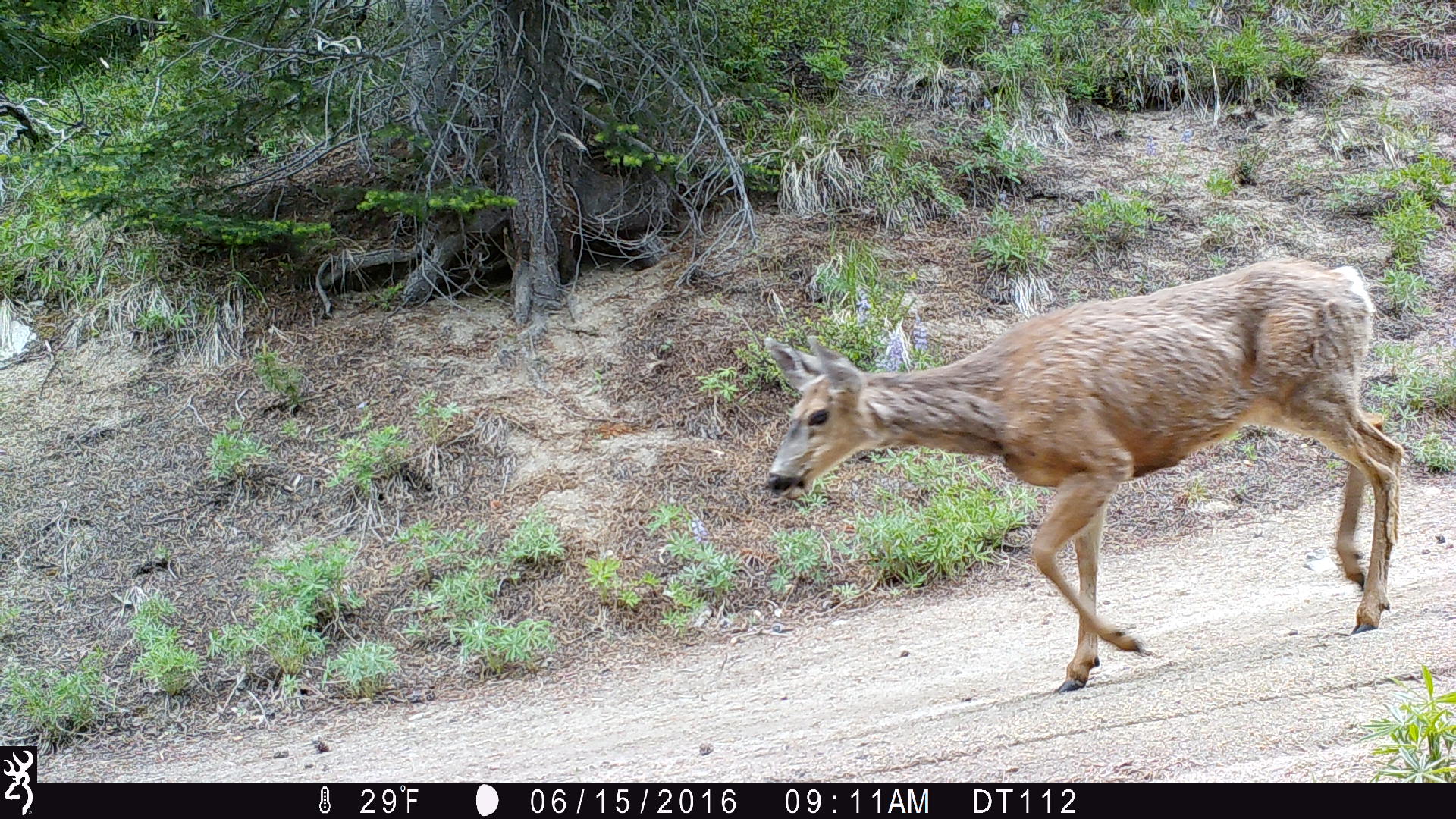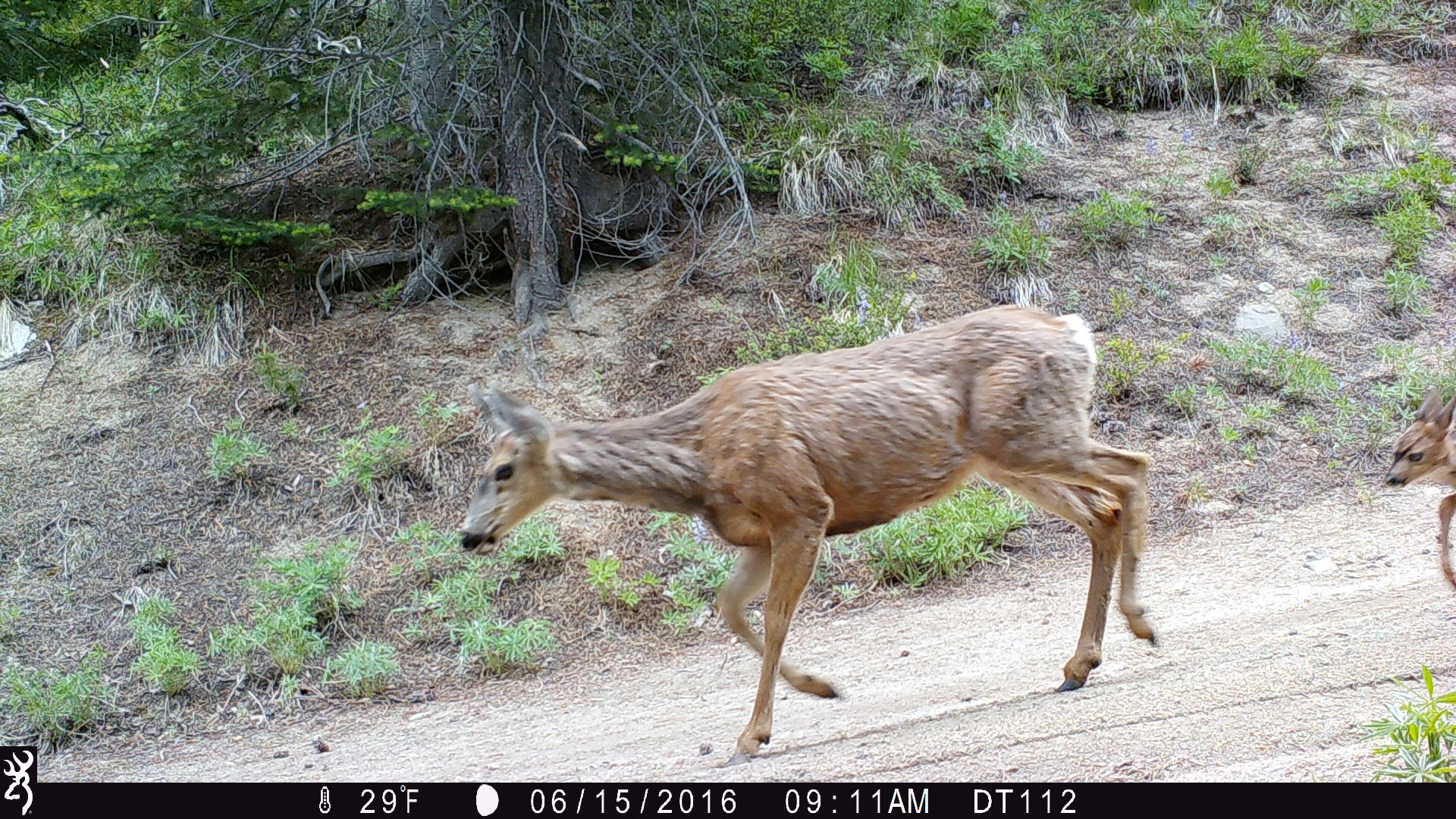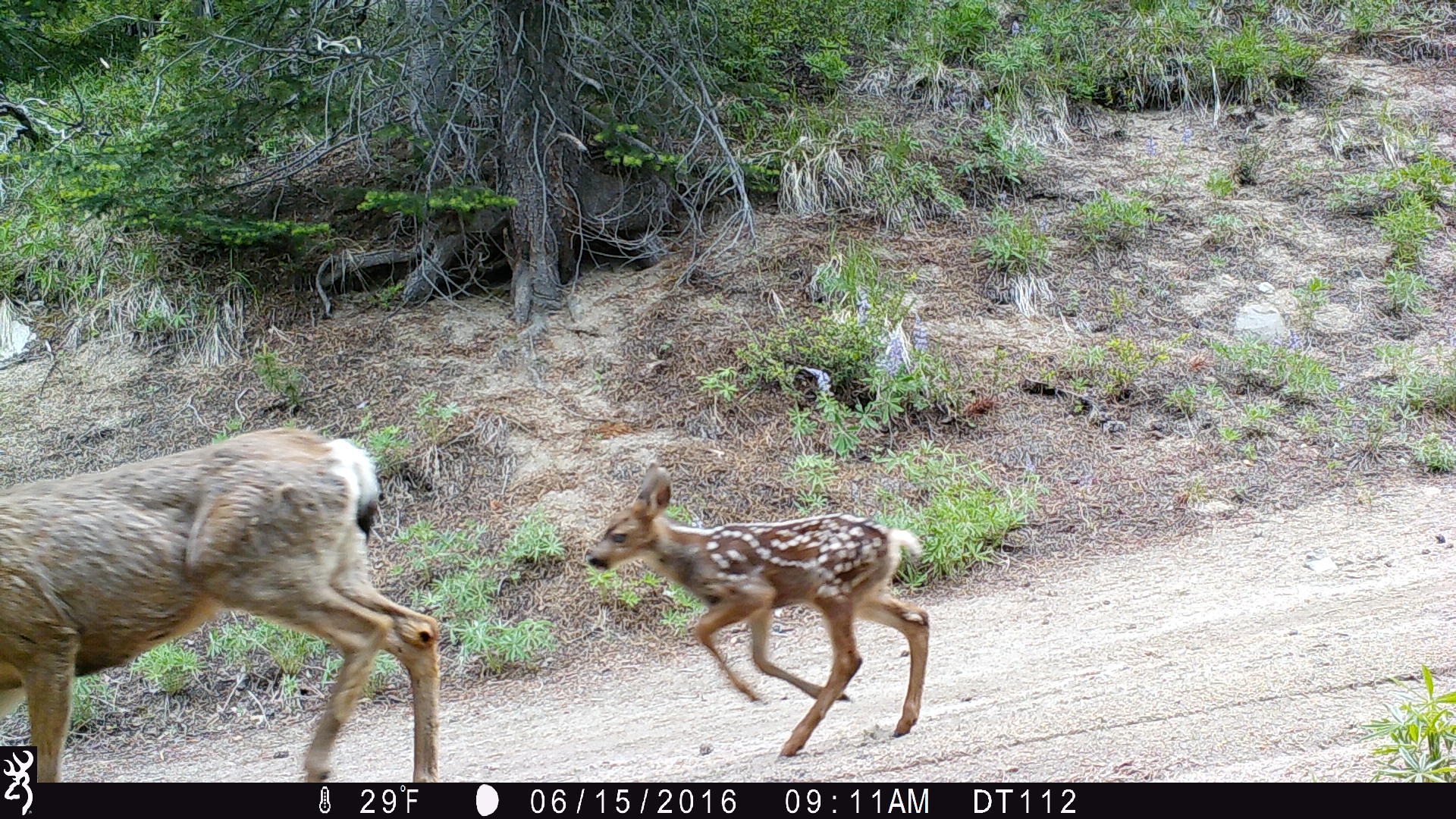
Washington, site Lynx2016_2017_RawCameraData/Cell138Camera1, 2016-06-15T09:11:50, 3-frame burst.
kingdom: Animalia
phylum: Chordata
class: Mammalia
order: Artiodactyla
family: Cervidae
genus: Odocoileus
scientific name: Odocoileus hemionus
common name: mule deer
Odocoileus hemionus (mule deer). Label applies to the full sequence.